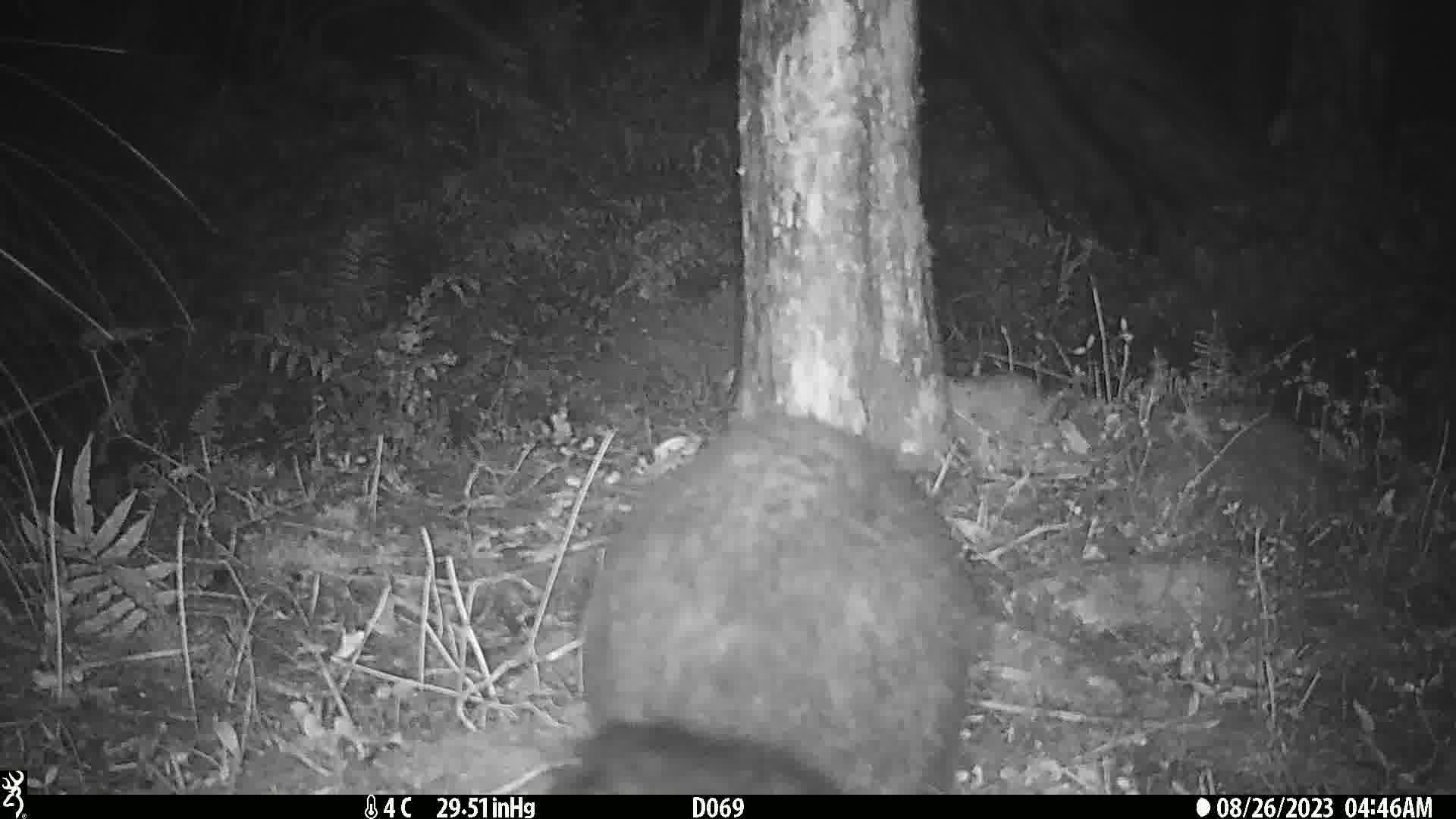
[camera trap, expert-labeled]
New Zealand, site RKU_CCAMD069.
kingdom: Animalia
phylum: Chordata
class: Mammalia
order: Diprotodontia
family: Phalangeridae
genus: Trichosurus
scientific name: Trichosurus vulpecula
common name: common brushtail possum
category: possum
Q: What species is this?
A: Possum (common brushtail possum) (Trichosurus vulpecula).